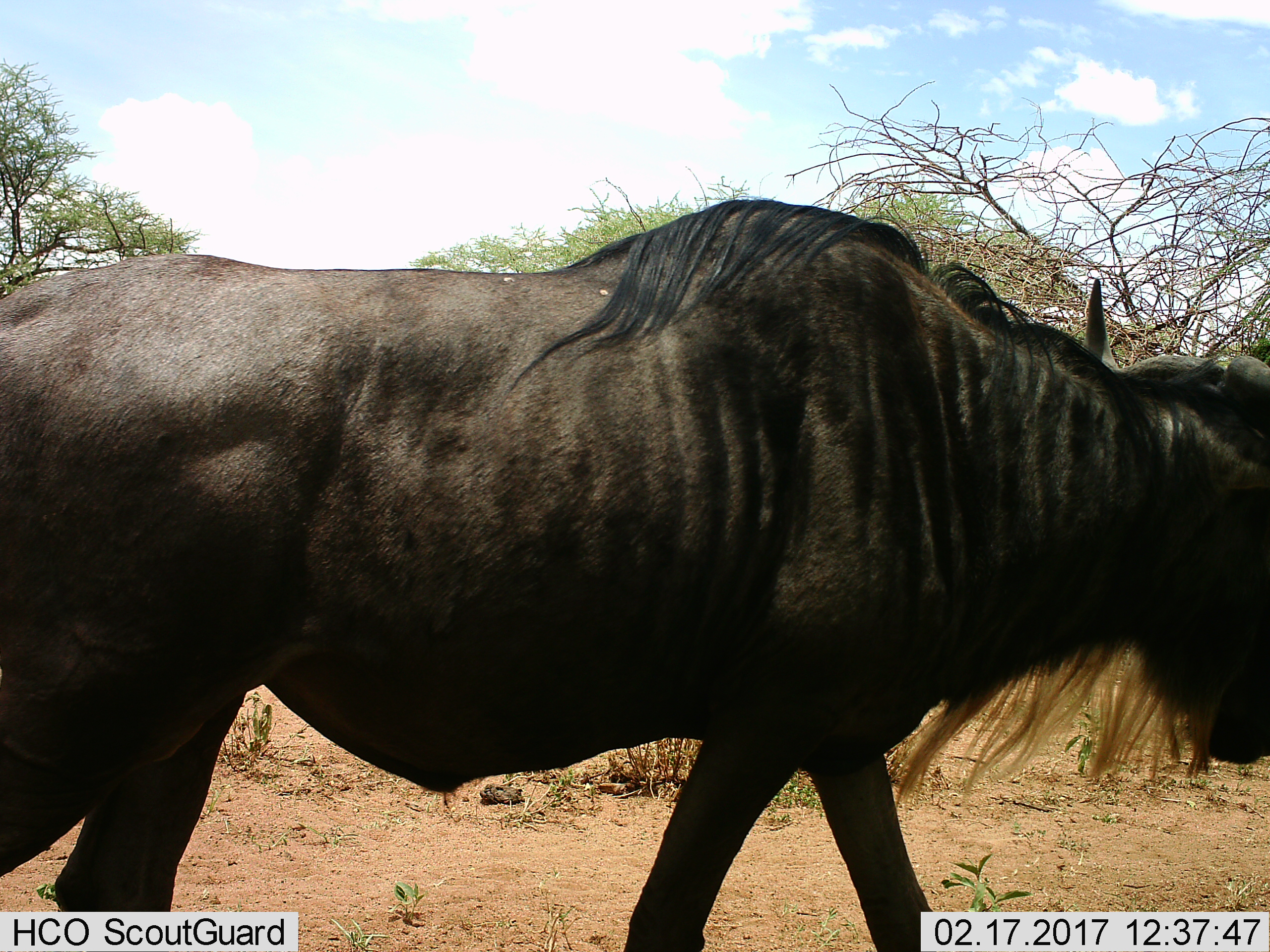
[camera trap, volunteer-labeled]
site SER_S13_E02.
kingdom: Animalia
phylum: Chordata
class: Mammalia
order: Artiodactyla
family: Bovidae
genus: Connochaetes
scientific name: Connochaetes taurinus taurinus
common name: blue wildebeest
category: wildebeestblue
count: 1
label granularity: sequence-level